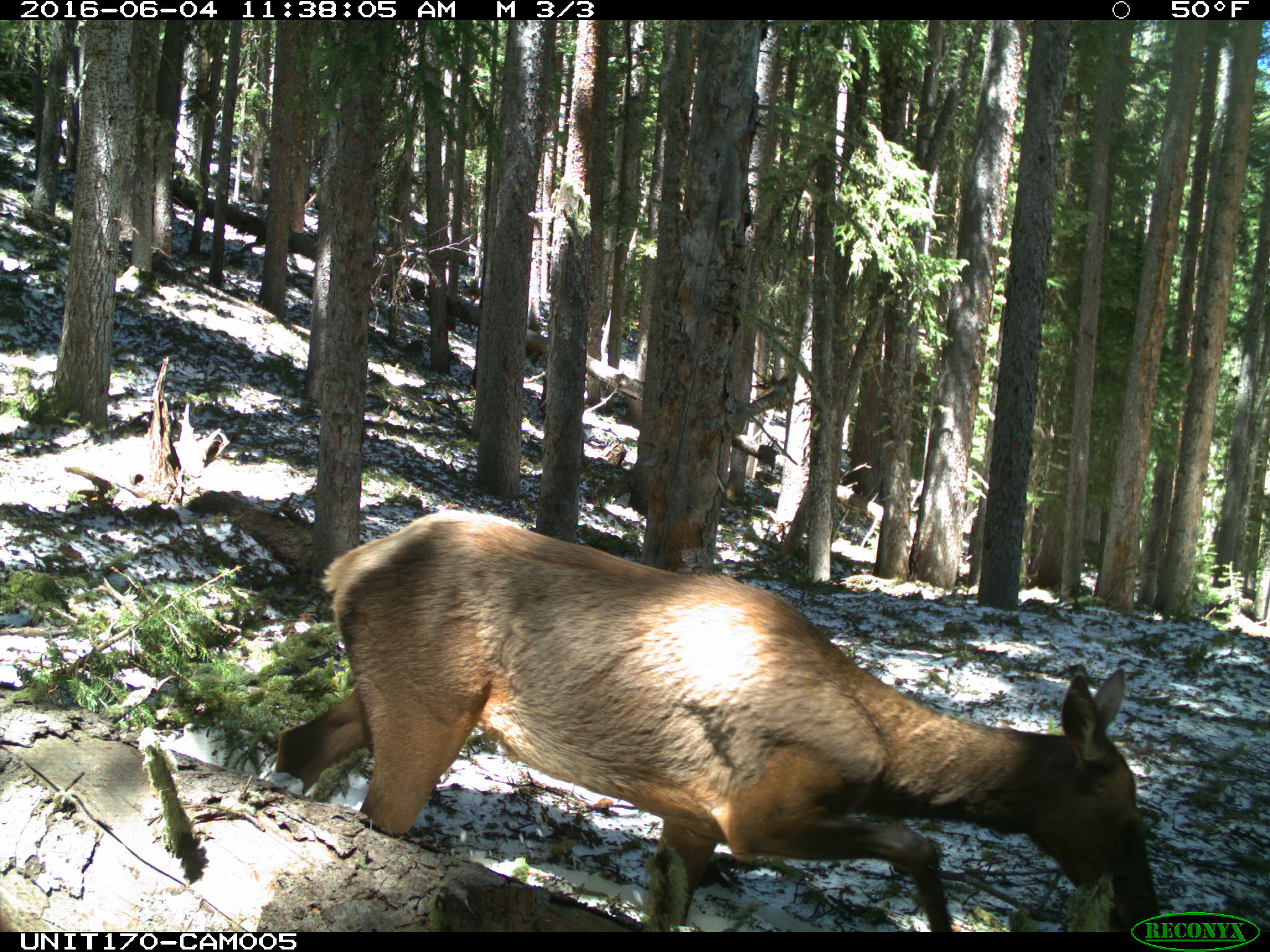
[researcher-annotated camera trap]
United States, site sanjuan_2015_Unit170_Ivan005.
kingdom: Animalia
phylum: Chordata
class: Mammalia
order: Artiodactyla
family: Cervidae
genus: Cervus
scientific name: Cervus elaphus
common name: red deer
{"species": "Cervus elaphus (red deer)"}